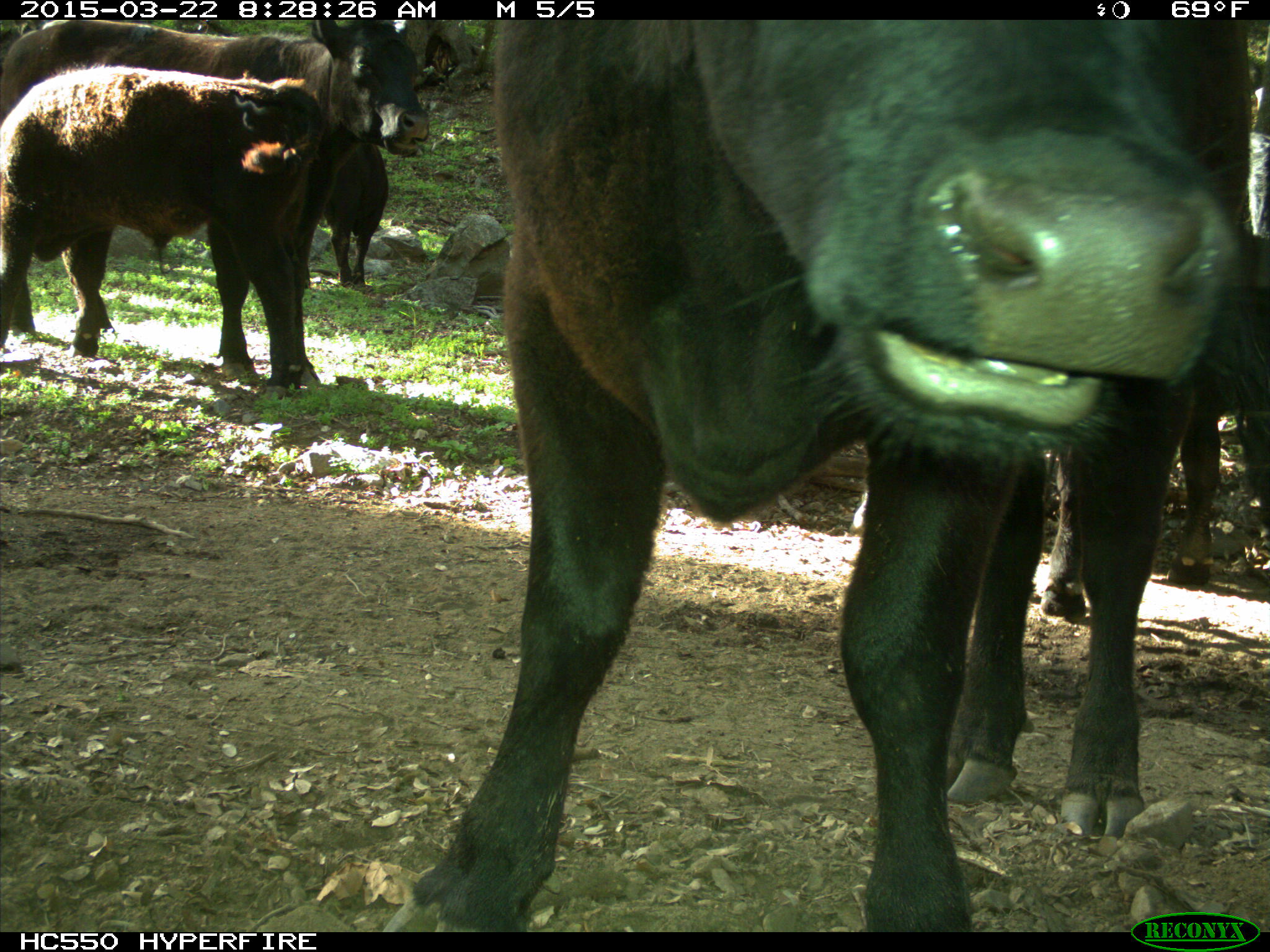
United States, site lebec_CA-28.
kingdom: Animalia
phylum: Chordata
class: Mammalia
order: Artiodactyla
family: Bovidae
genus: Bos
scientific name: Bos taurus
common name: domestic cow